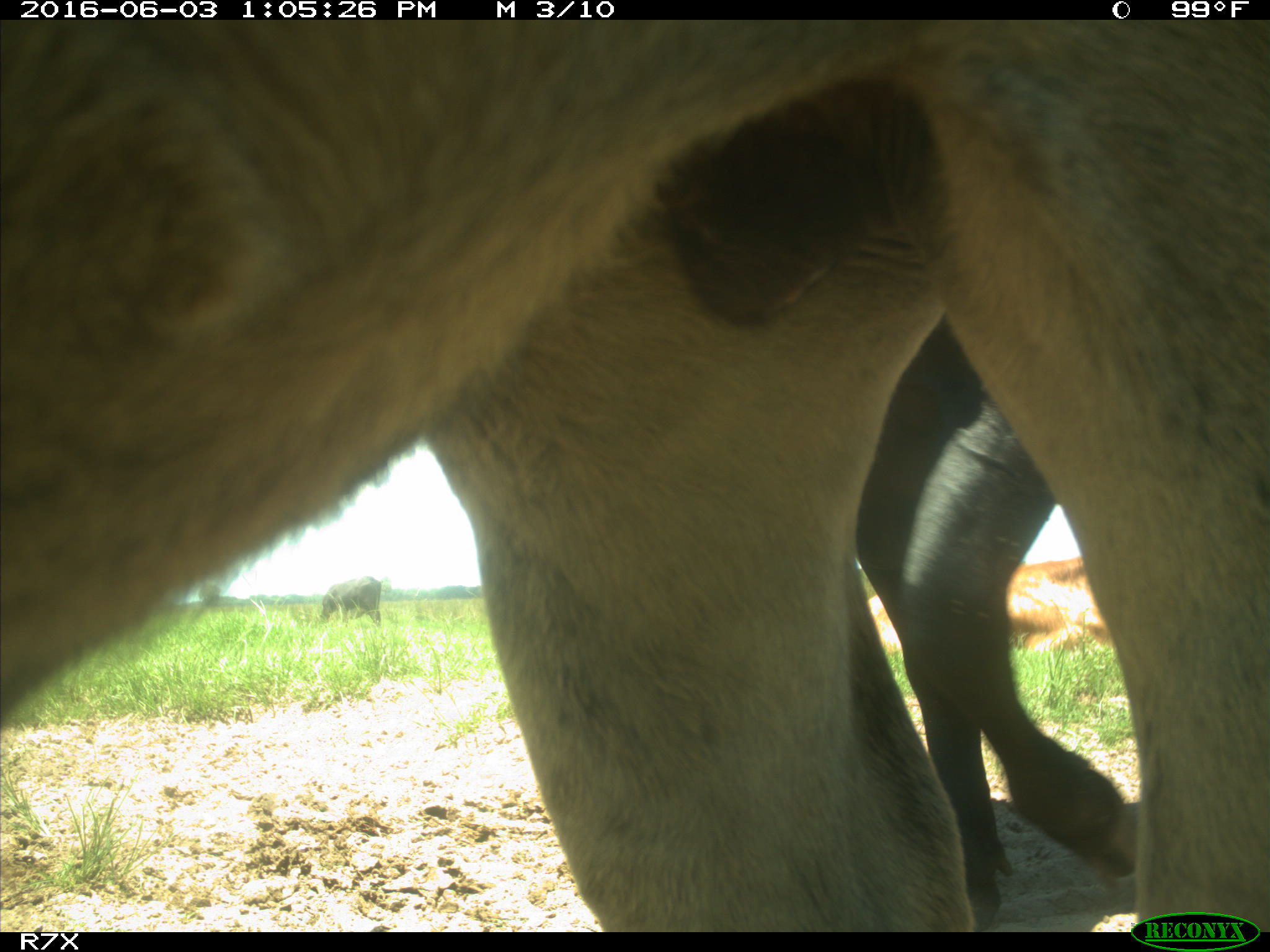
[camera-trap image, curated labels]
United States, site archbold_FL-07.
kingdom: Animalia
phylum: Chordata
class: Mammalia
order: Artiodactyla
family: Bovidae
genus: Bos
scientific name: Bos taurus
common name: domestic cow